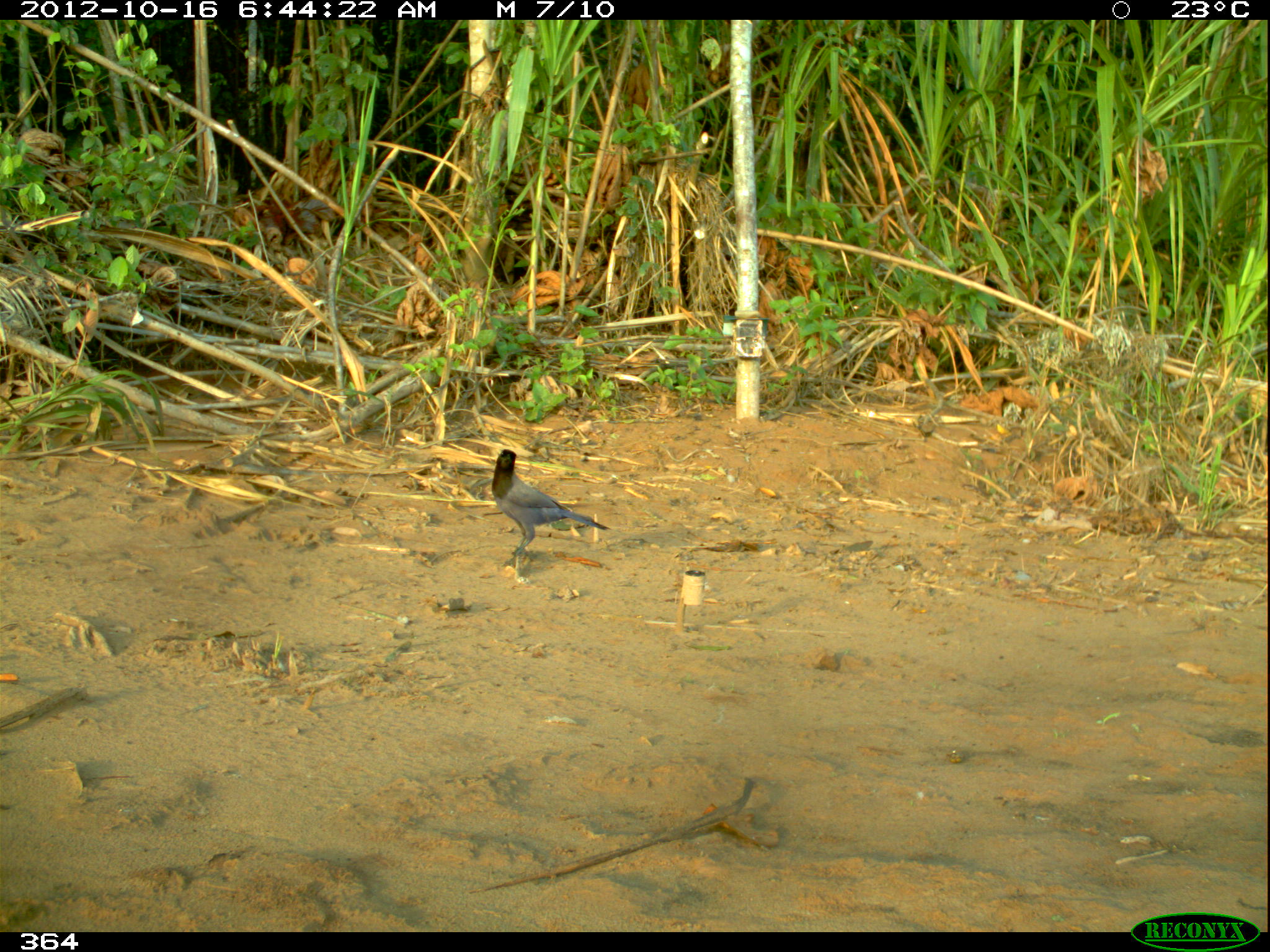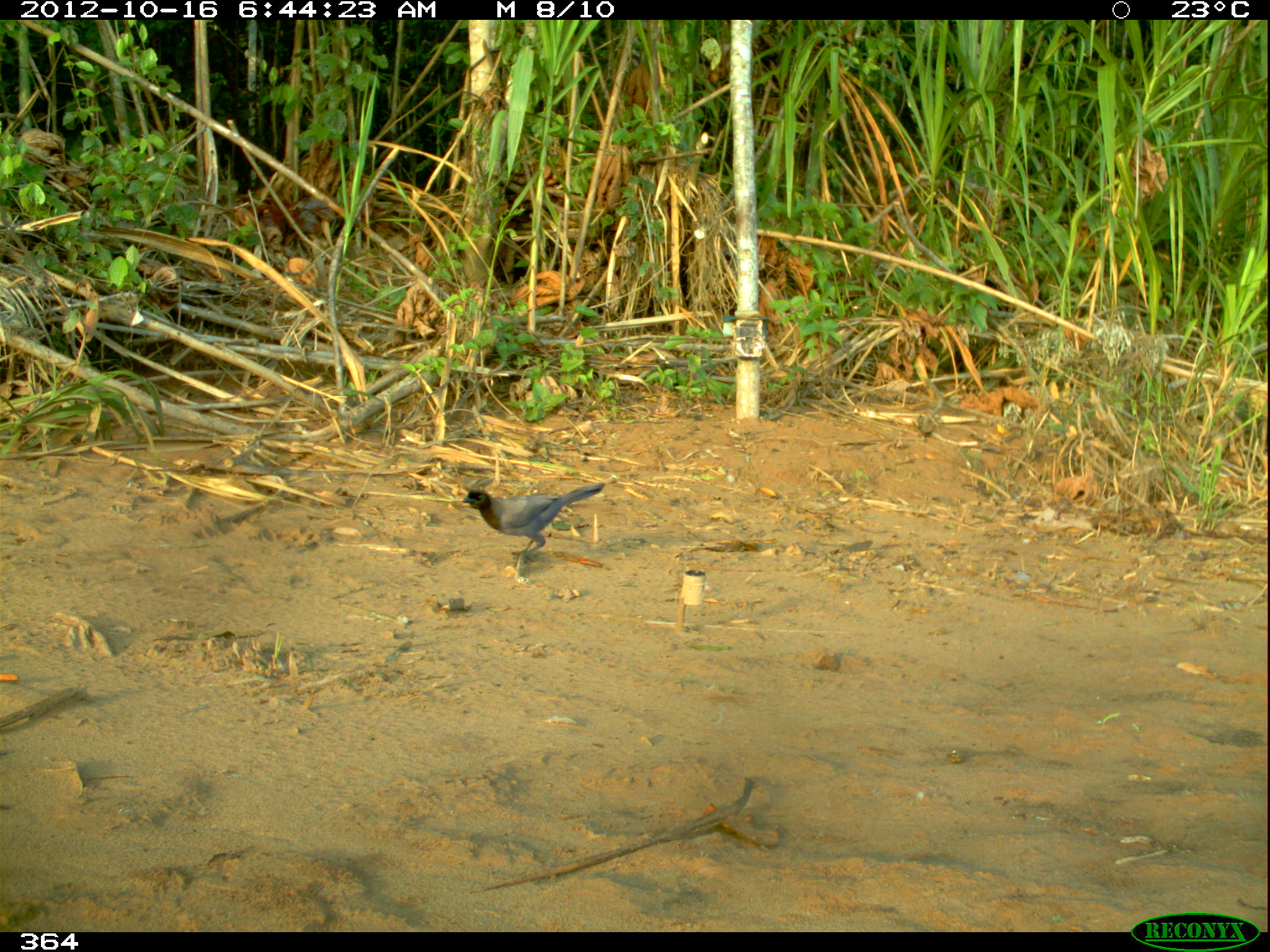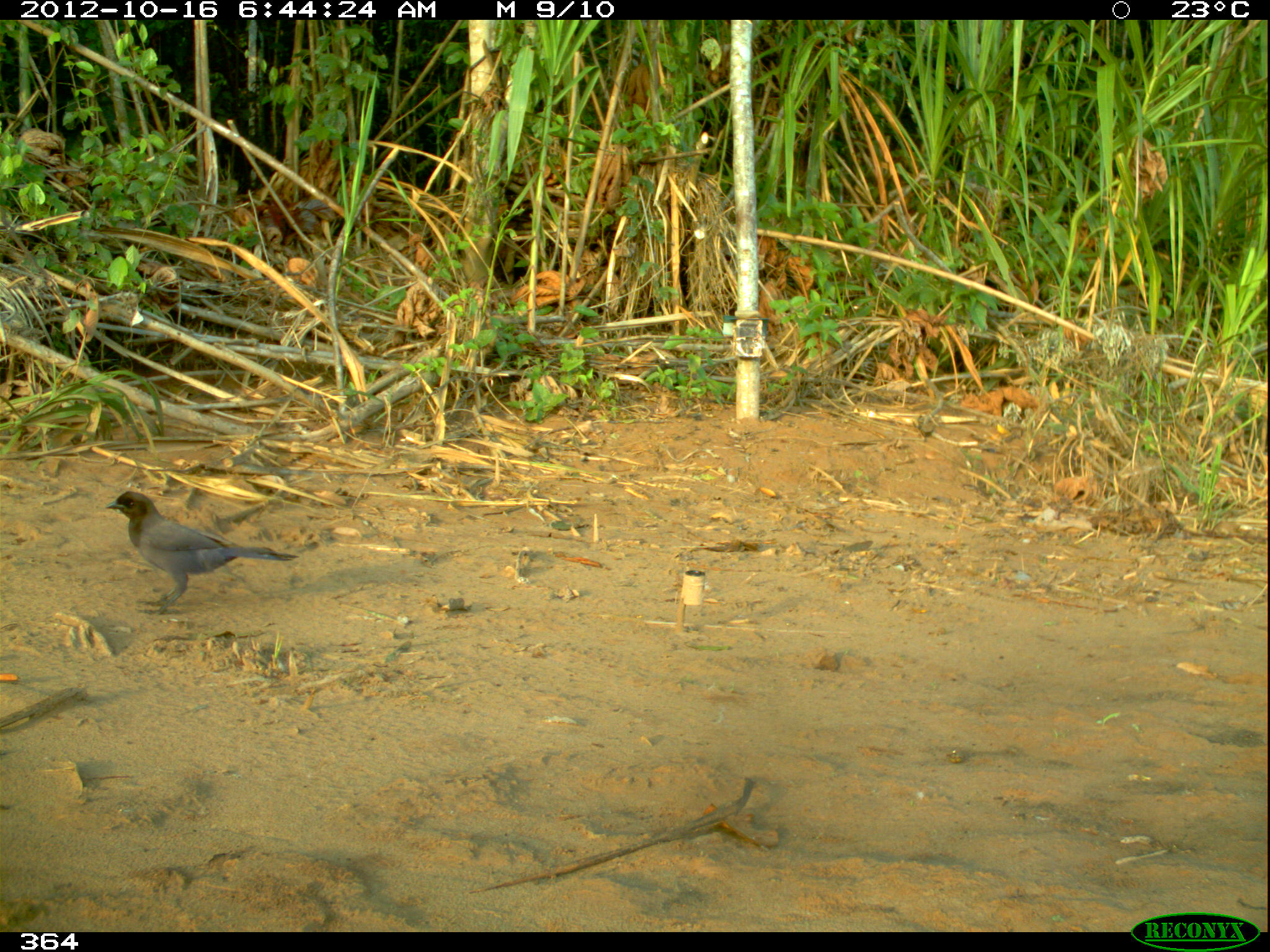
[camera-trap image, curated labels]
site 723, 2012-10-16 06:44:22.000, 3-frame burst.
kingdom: Animalia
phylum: Chordata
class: Aves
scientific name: Aves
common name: bird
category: unknown bird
Unknown bird (bird) (Aves).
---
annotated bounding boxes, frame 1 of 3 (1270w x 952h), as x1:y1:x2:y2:
unknown bird: 491:448:611:560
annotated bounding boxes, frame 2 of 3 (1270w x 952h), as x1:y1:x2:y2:
unknown bird: 461:483:605:563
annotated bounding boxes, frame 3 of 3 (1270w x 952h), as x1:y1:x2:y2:
unknown bird: 104:490:300:615